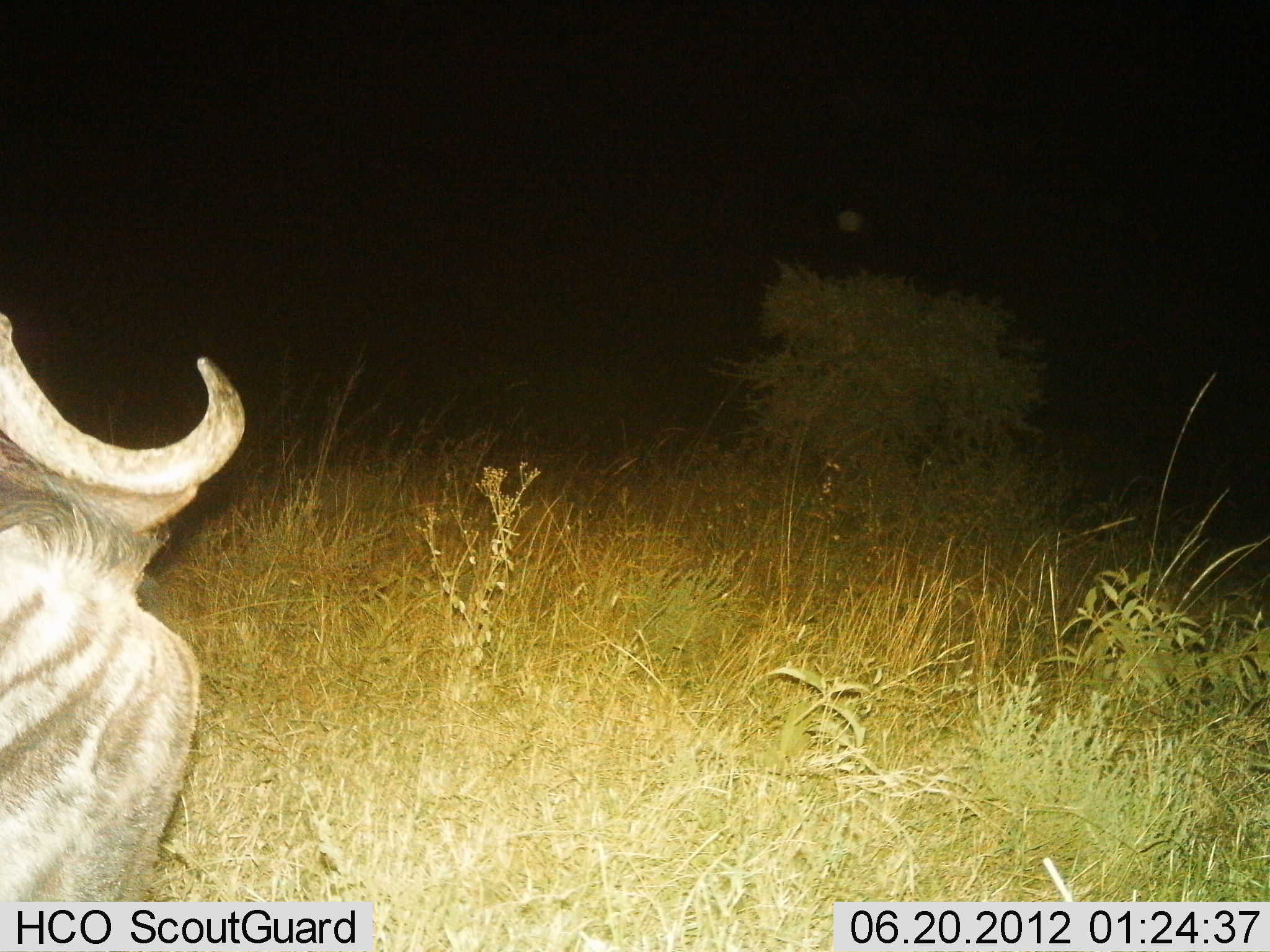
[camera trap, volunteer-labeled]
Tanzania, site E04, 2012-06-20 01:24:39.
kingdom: Animalia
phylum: Chordata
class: Mammalia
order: Artiodactyla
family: Bovidae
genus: Syncerus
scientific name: Syncerus caffer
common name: cape buffalo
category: buffalo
Buffalo (cape buffalo) (Syncerus caffer), count 1. Behavior (volunteer vote fractions): standing 70%, resting 10%, moving 20%, interacting 0%. Young present (vote fraction): 0%. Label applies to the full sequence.